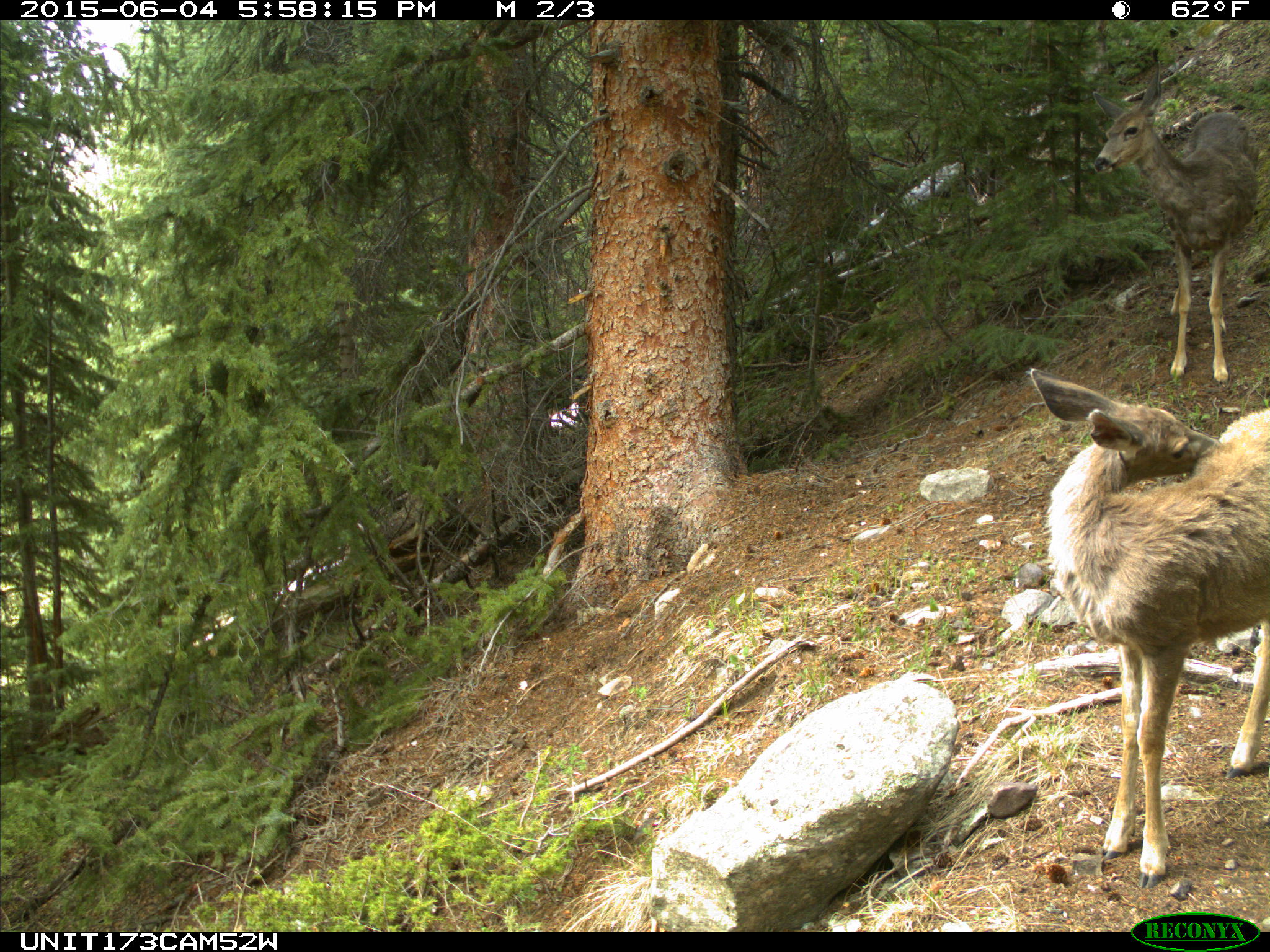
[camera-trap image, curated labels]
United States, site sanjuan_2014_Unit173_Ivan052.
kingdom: Animalia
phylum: Chordata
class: Mammalia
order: Artiodactyla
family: Cervidae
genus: Odocoileus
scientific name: Odocoileus hemionus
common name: mule deer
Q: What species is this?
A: Odocoileus hemionus (mule deer).